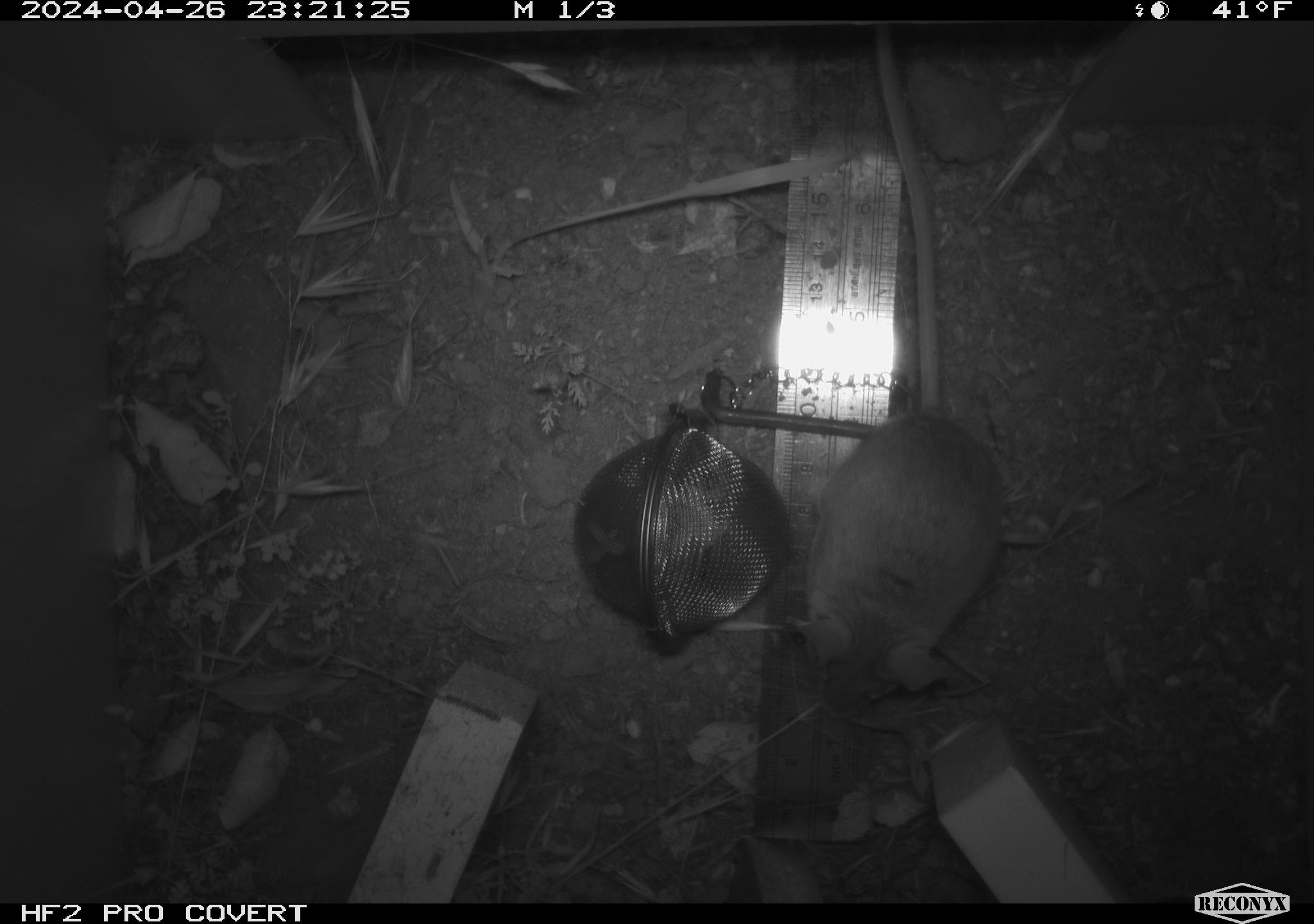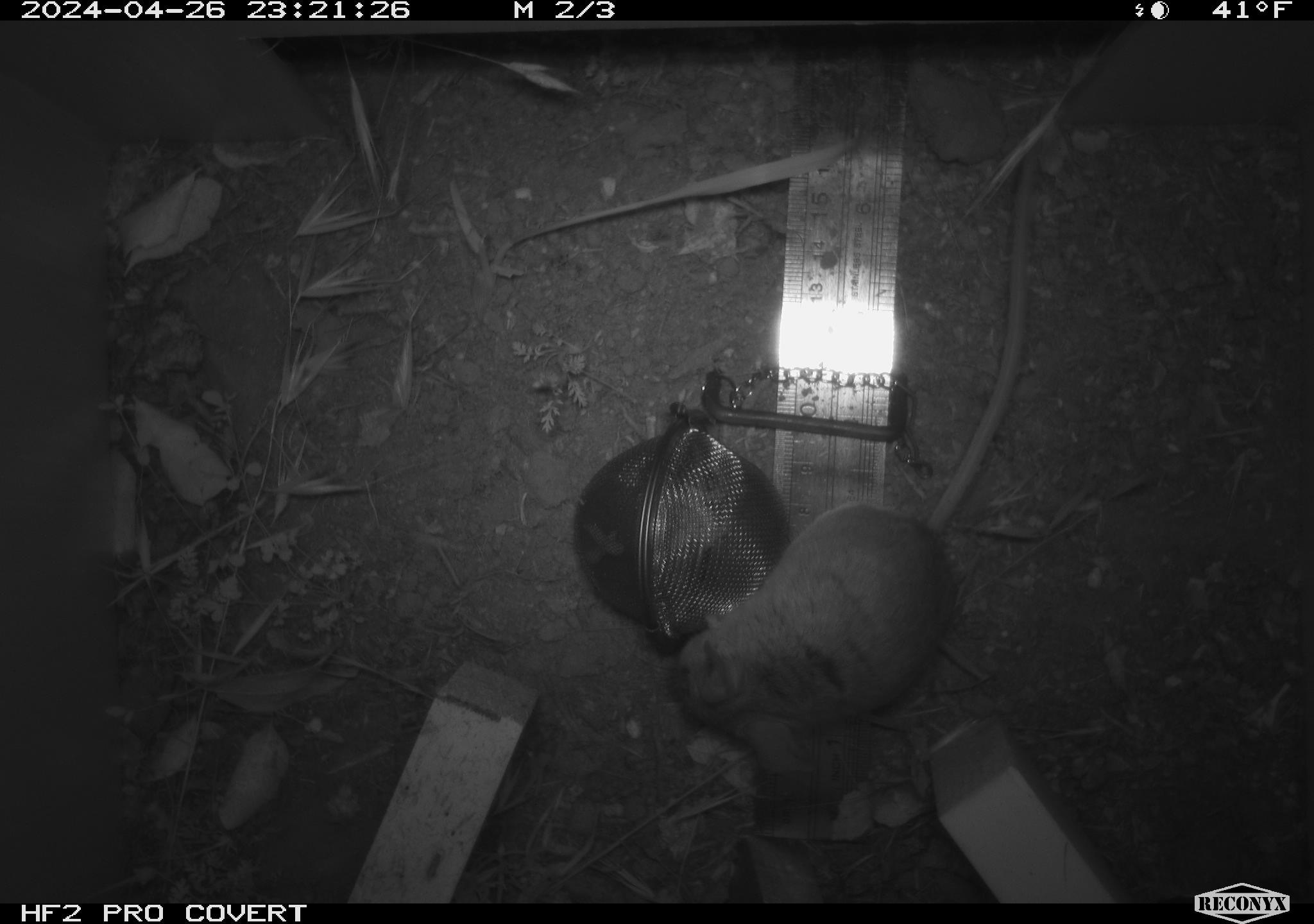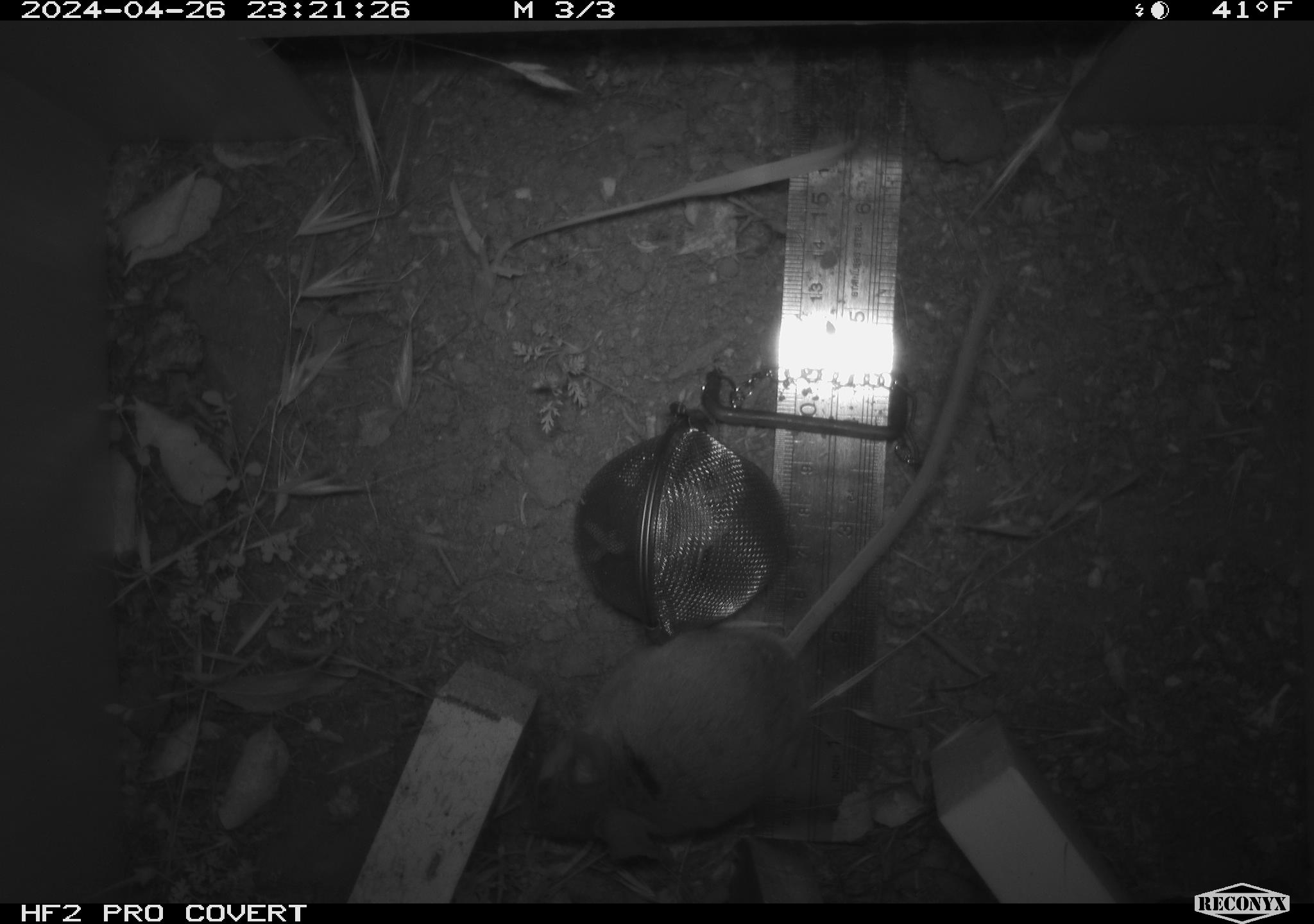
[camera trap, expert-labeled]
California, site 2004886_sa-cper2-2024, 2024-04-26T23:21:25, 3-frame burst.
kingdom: Animalia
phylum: Chordata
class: Mammalia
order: Rodentia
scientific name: Rodentia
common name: rodent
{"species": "rodent (Rodentia)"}